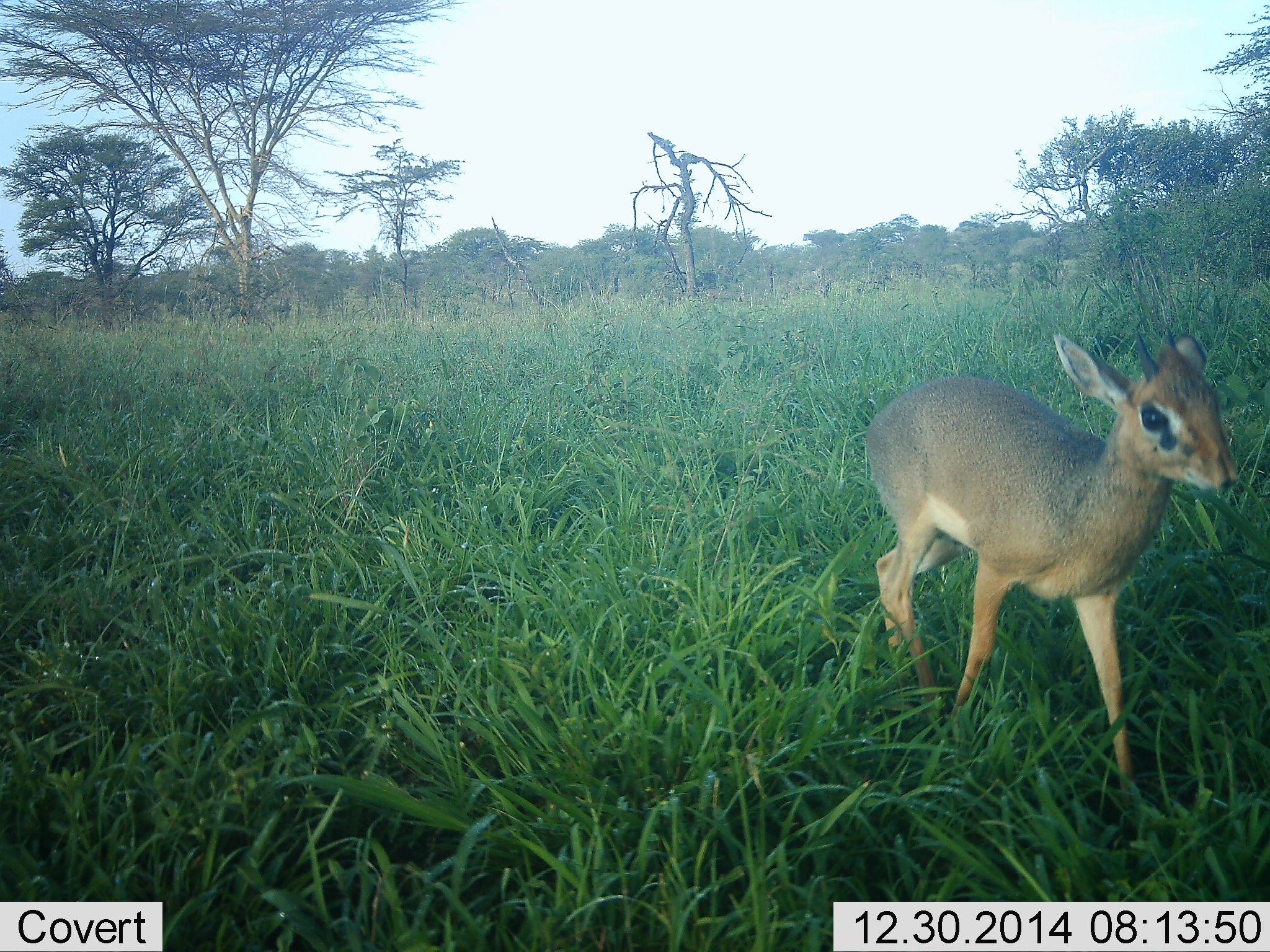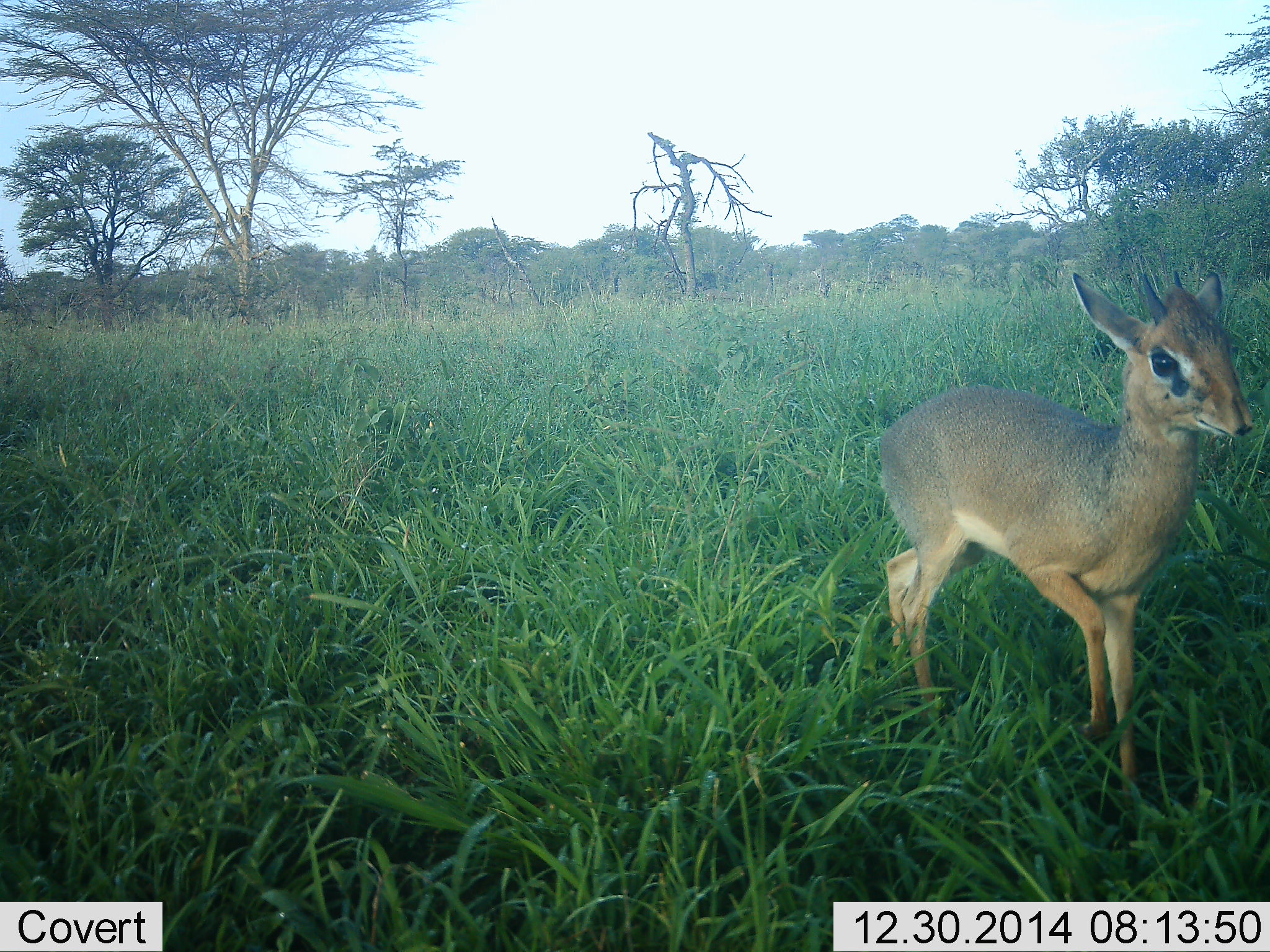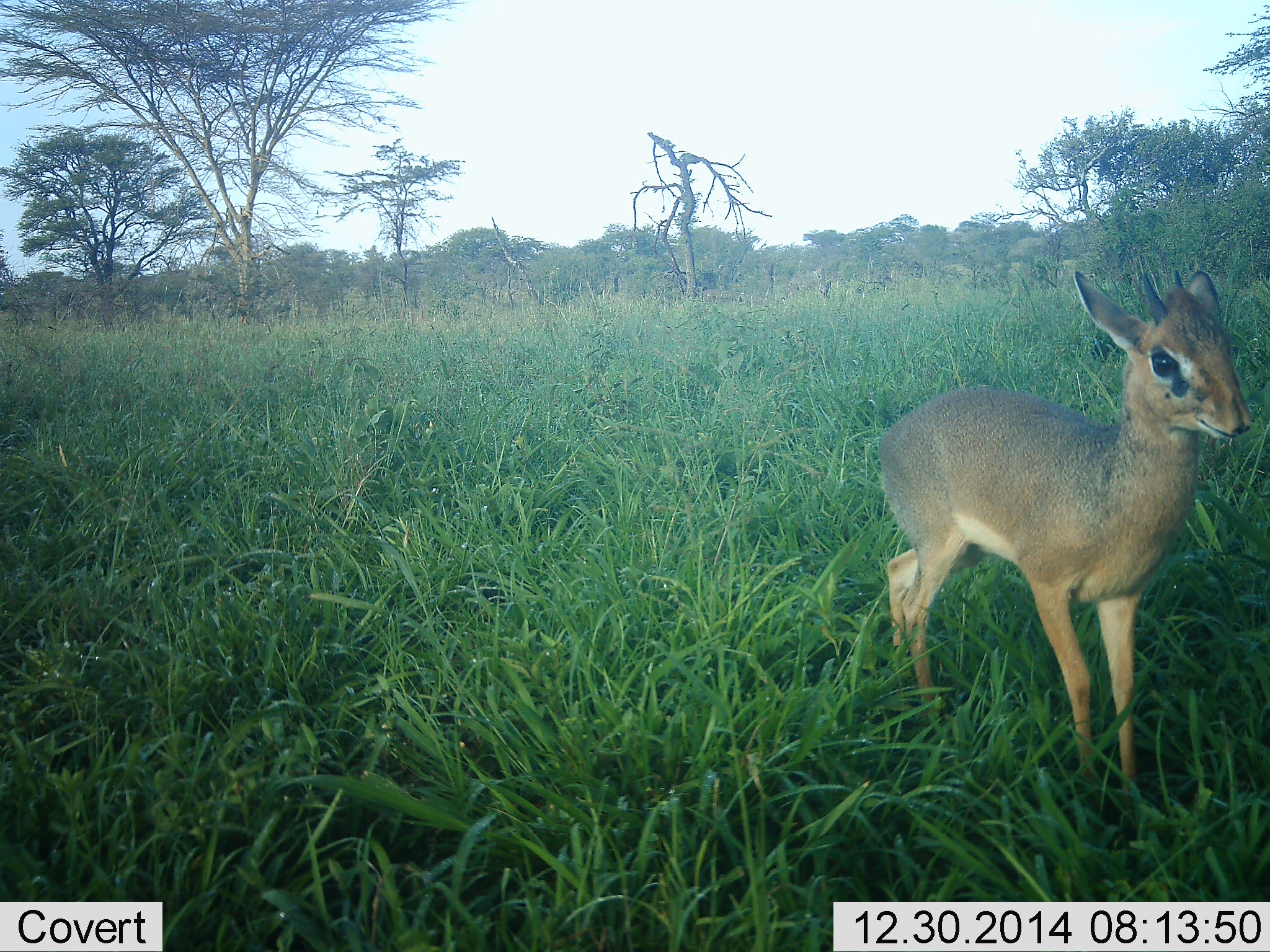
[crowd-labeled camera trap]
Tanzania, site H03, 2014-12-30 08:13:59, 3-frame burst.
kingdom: Animalia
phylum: Chordata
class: Mammalia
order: Artiodactyla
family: Bovidae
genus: Madoqua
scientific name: Madoqua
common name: dikdik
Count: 1.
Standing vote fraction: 50%.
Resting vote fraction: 0%.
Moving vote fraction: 50%.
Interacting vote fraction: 0%.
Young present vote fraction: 0%.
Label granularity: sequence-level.